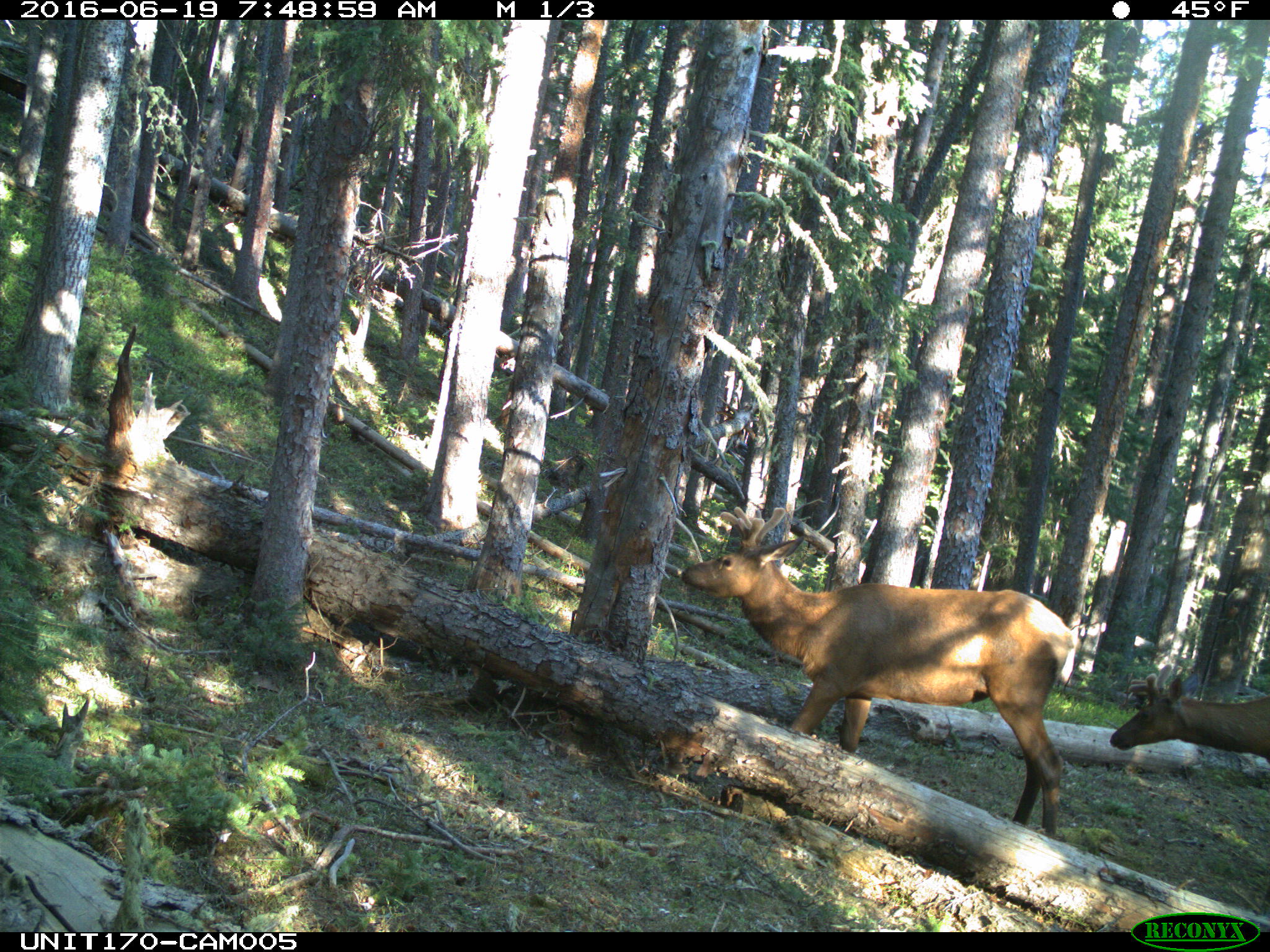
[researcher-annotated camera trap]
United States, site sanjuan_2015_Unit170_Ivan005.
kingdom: Animalia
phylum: Chordata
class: Mammalia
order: Artiodactyla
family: Cervidae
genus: Cervus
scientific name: Cervus elaphus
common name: red deer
Cervus elaphus (red deer).